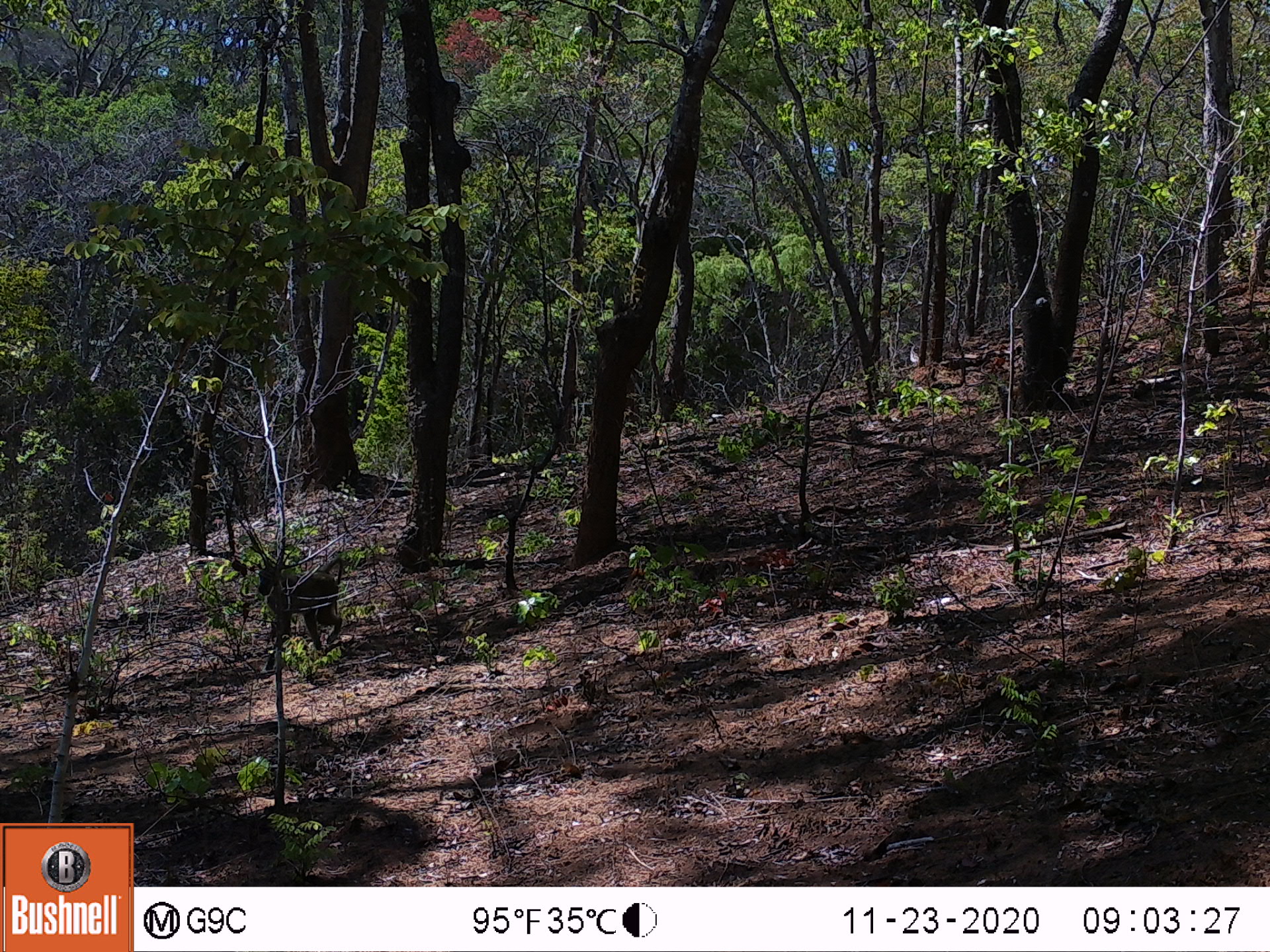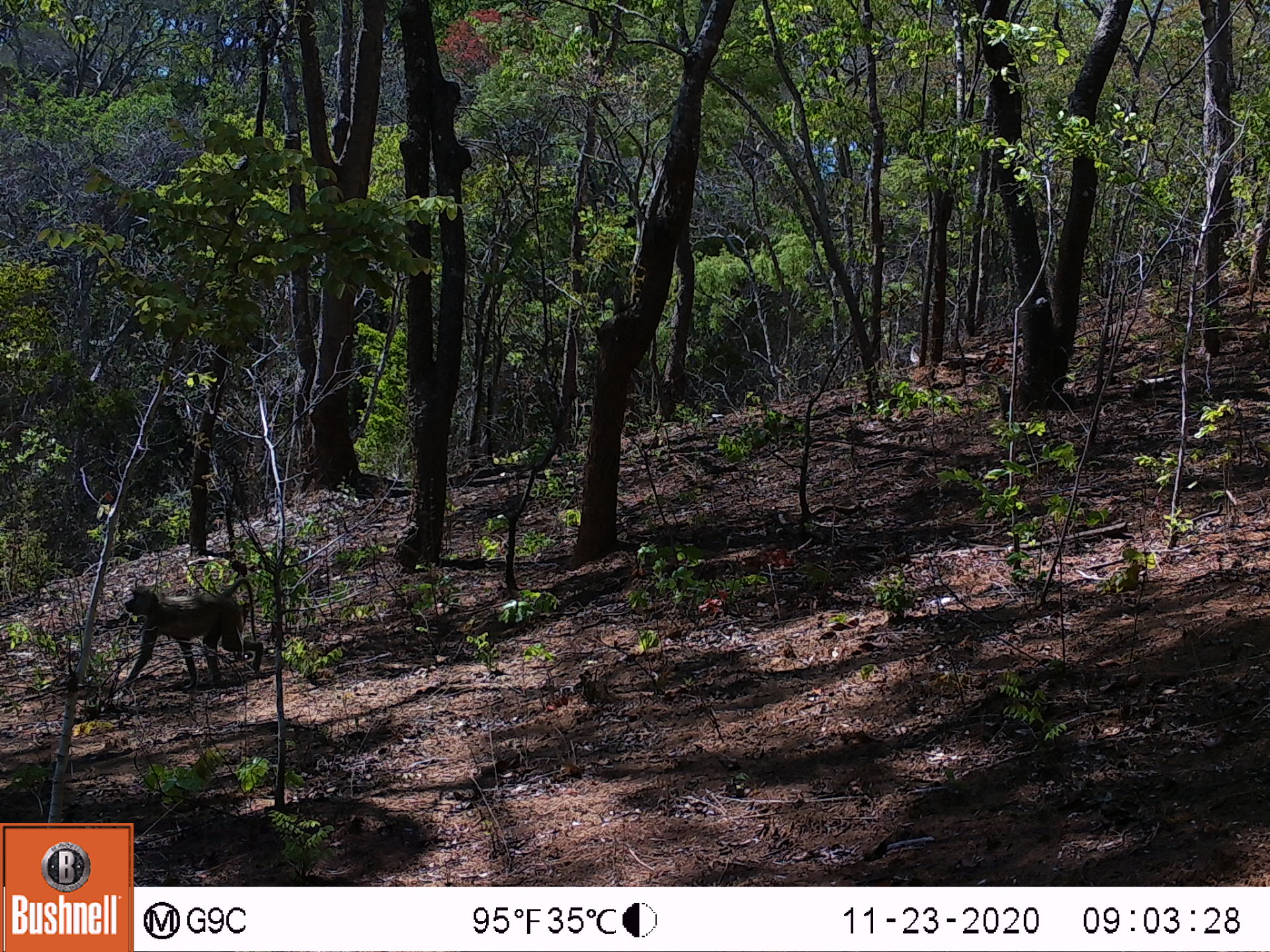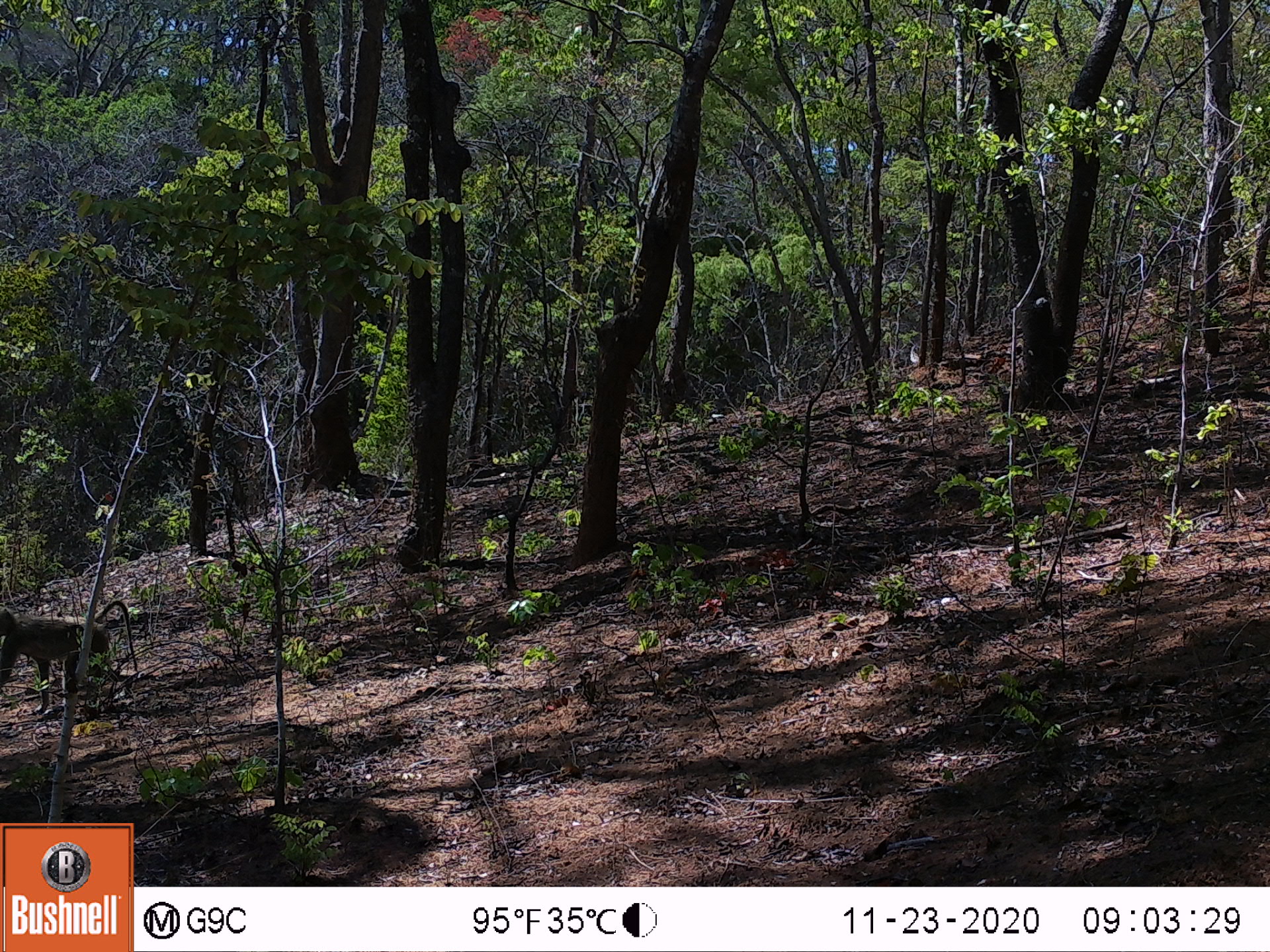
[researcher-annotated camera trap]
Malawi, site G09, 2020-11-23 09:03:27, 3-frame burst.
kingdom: Animalia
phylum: Chordata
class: Mammalia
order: Primates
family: Cercopithecidae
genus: Papio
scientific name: Papio cynocephalus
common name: yellow baboon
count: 1